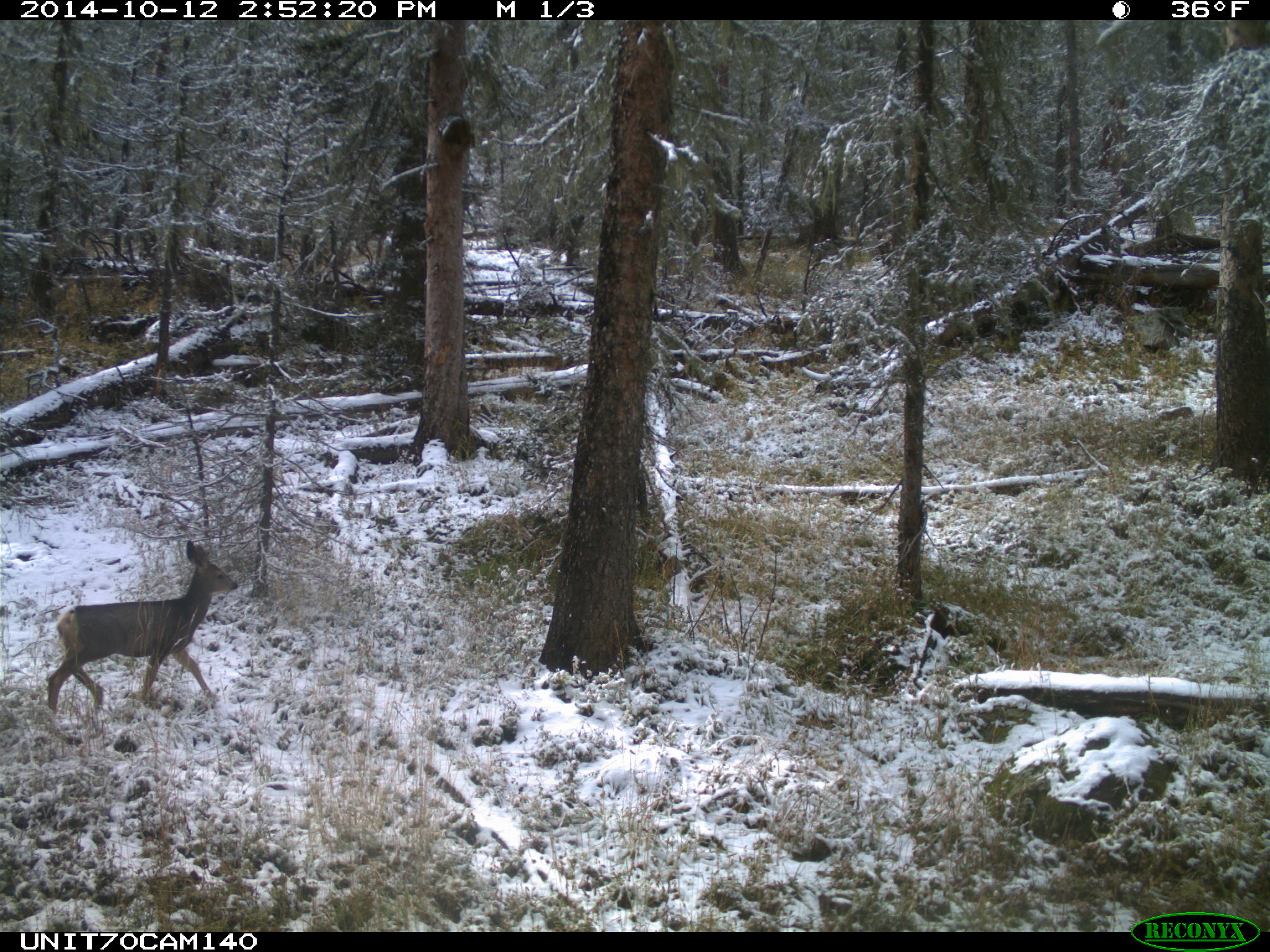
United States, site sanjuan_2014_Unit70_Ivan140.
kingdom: Animalia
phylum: Chordata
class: Mammalia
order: Artiodactyla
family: Cervidae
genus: Odocoileus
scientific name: Odocoileus hemionus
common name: mule deer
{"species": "Odocoileus hemionus (mule deer)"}